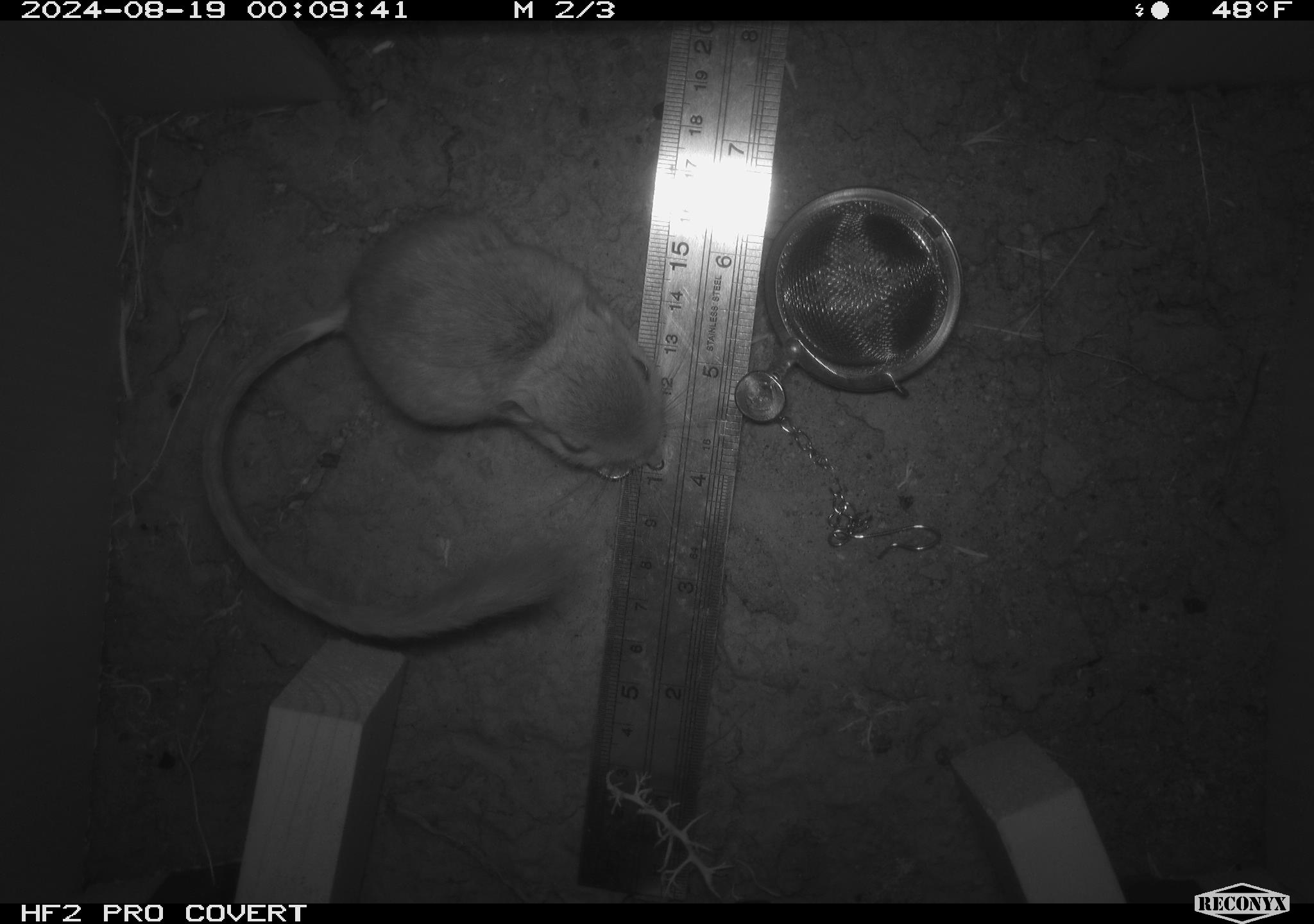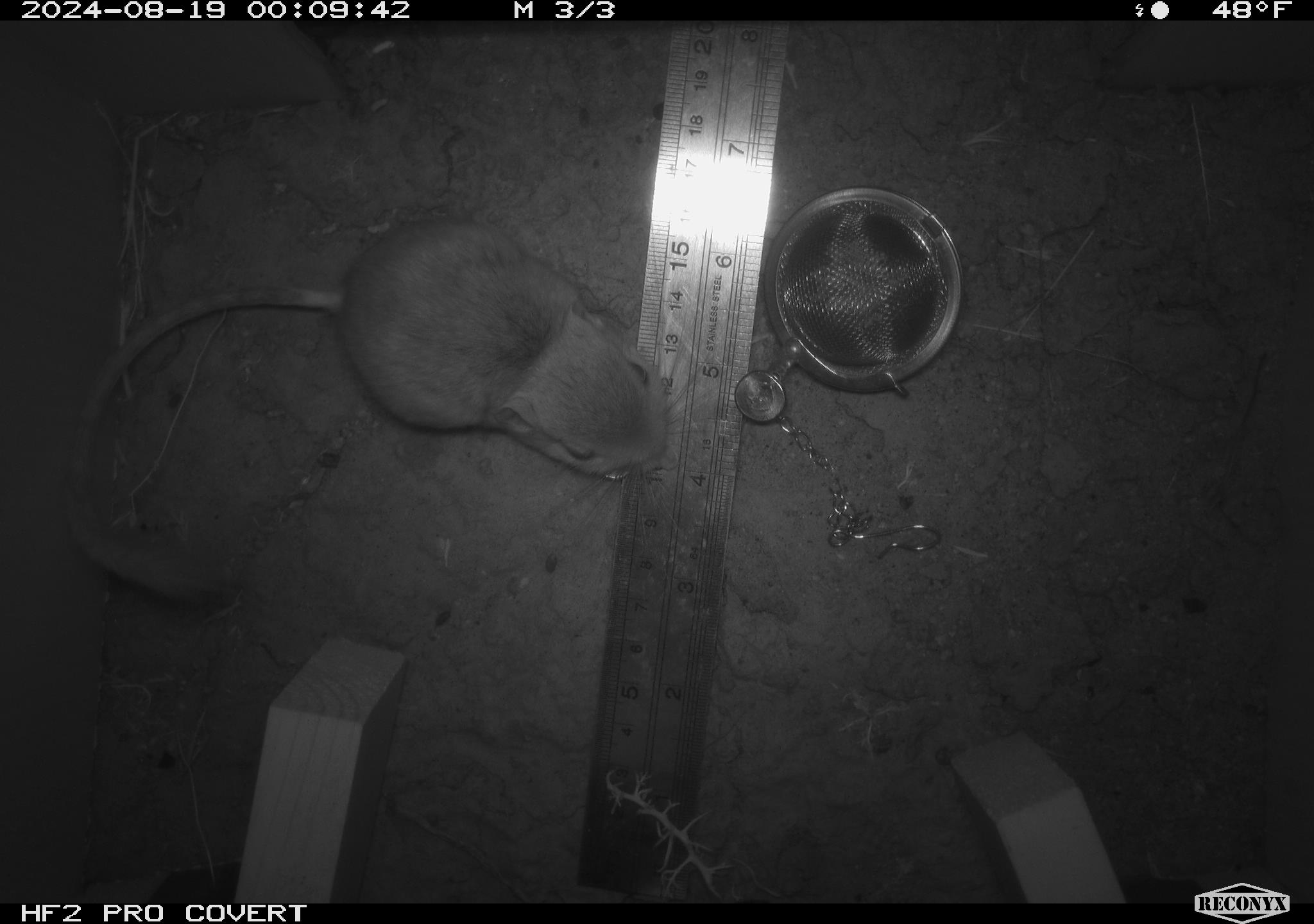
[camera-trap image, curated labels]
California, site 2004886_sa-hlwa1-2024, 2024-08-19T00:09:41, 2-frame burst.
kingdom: Animalia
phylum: Chordata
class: Mammalia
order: Rodentia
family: Heteromyidae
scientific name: Heteromyidae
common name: kangaroo rats and pocket mice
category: heteromyidae family